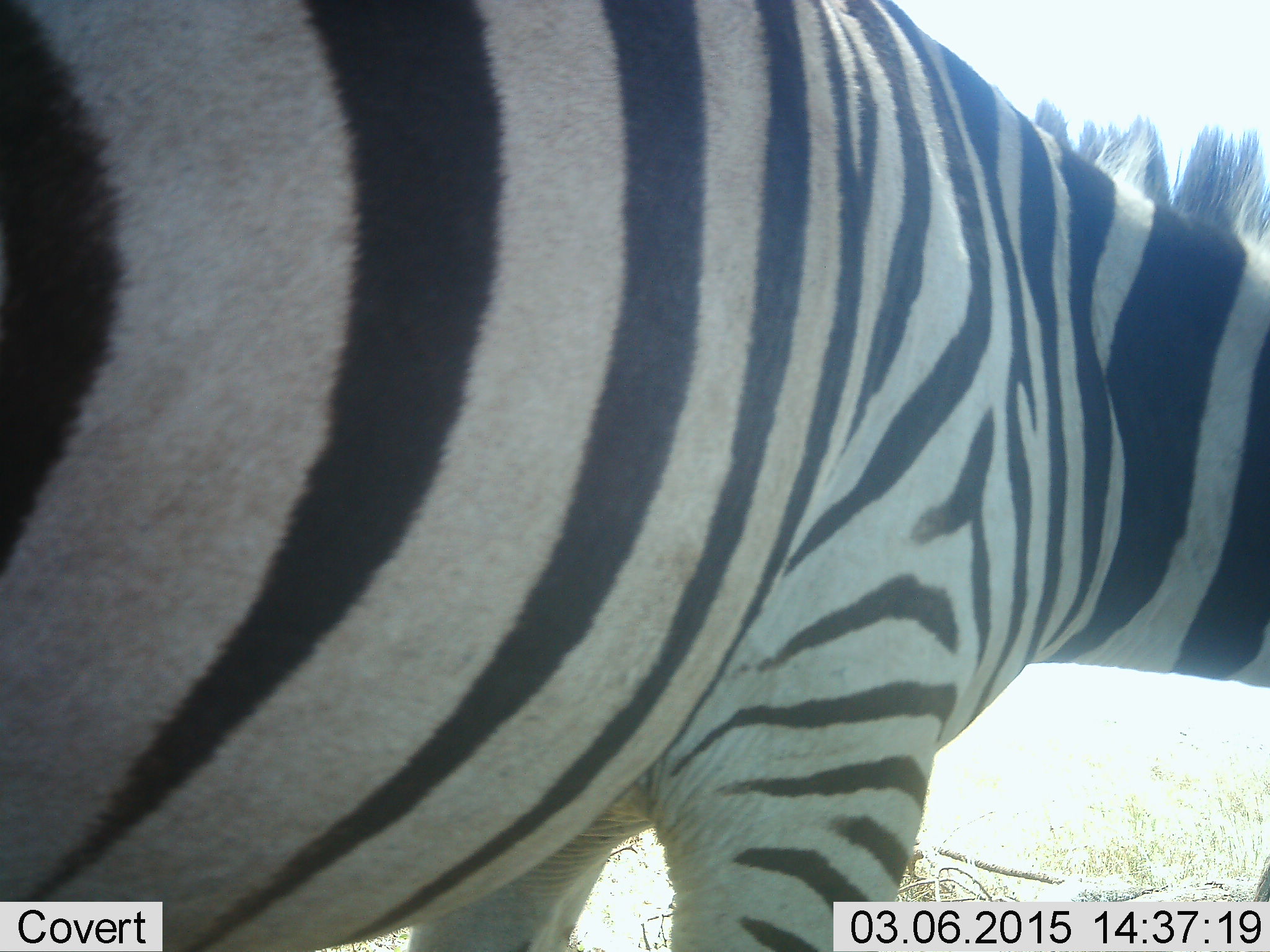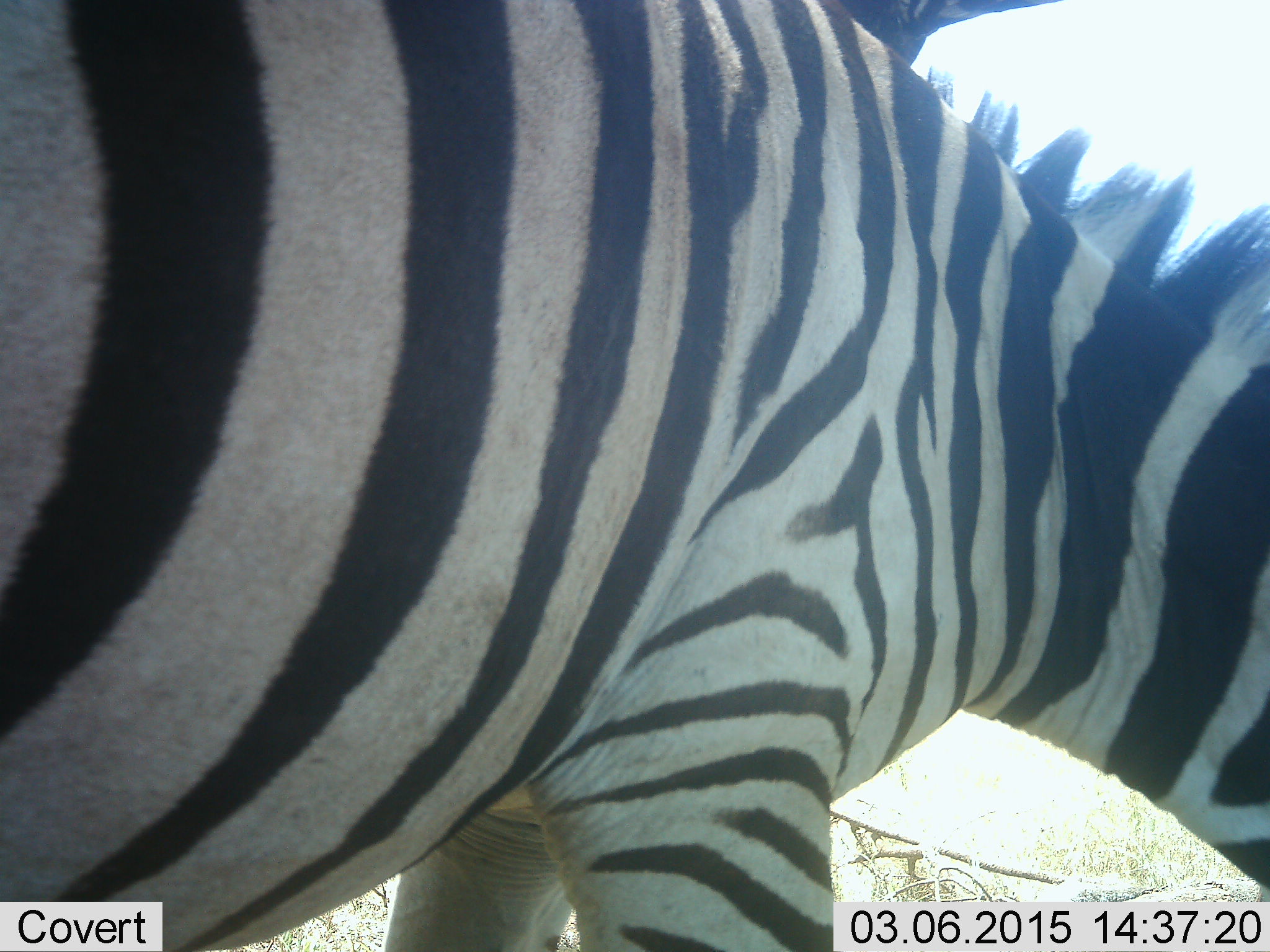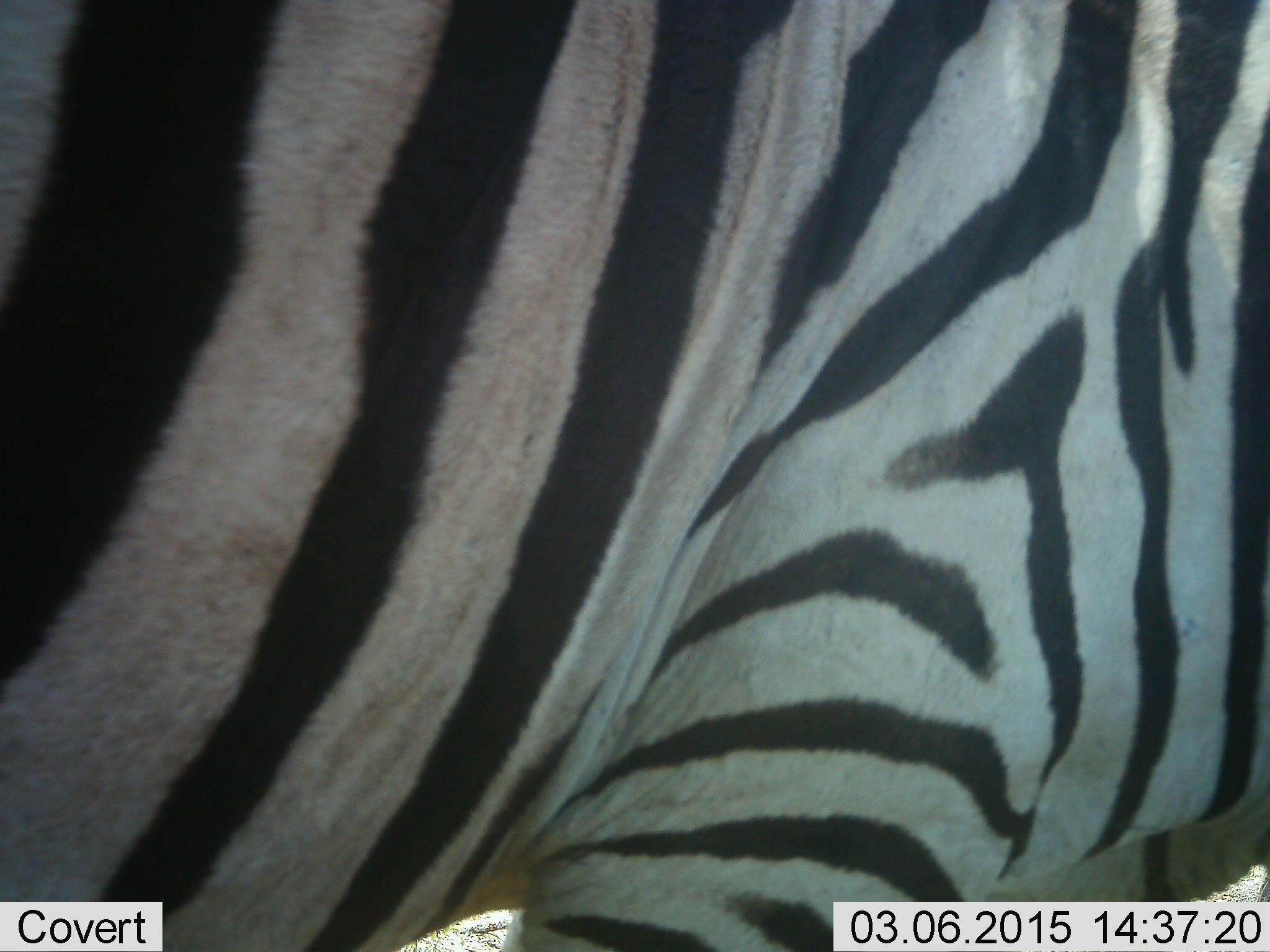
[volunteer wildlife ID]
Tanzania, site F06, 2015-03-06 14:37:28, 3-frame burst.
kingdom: Animalia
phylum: Chordata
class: Mammalia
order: Perissodactyla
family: Equidae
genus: Equus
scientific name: Equus quagga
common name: plains zebra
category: zebra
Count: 1.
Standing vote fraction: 70%.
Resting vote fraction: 0%.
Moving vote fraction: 20%.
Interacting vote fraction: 0%.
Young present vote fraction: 0%.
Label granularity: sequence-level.